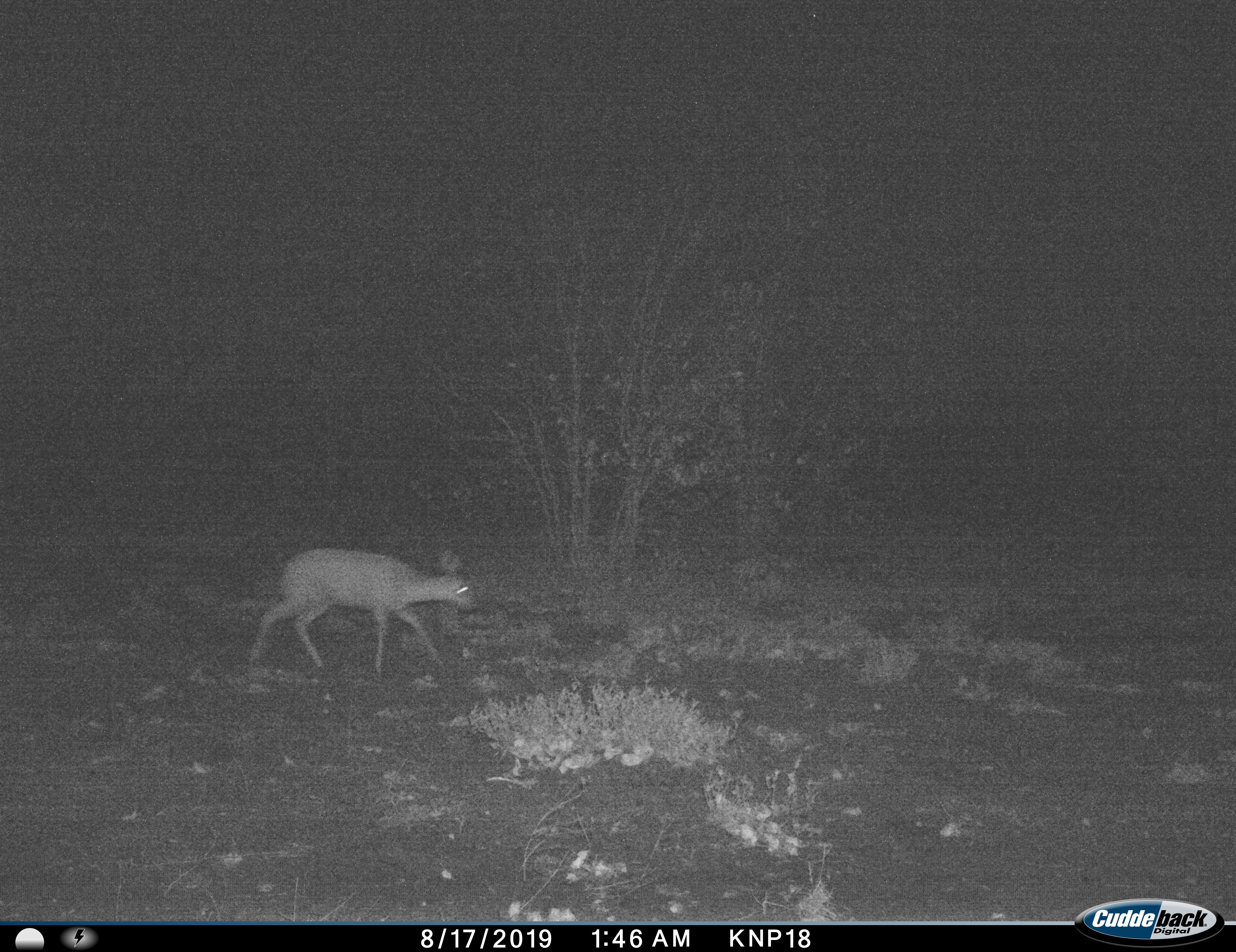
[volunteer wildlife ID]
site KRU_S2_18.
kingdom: Animalia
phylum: Chordata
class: Mammalia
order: Artiodactyla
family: Bovidae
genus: Aepyceros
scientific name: Aepyceros melampus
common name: impala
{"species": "impala (Aepyceros melampus)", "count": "1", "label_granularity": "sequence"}